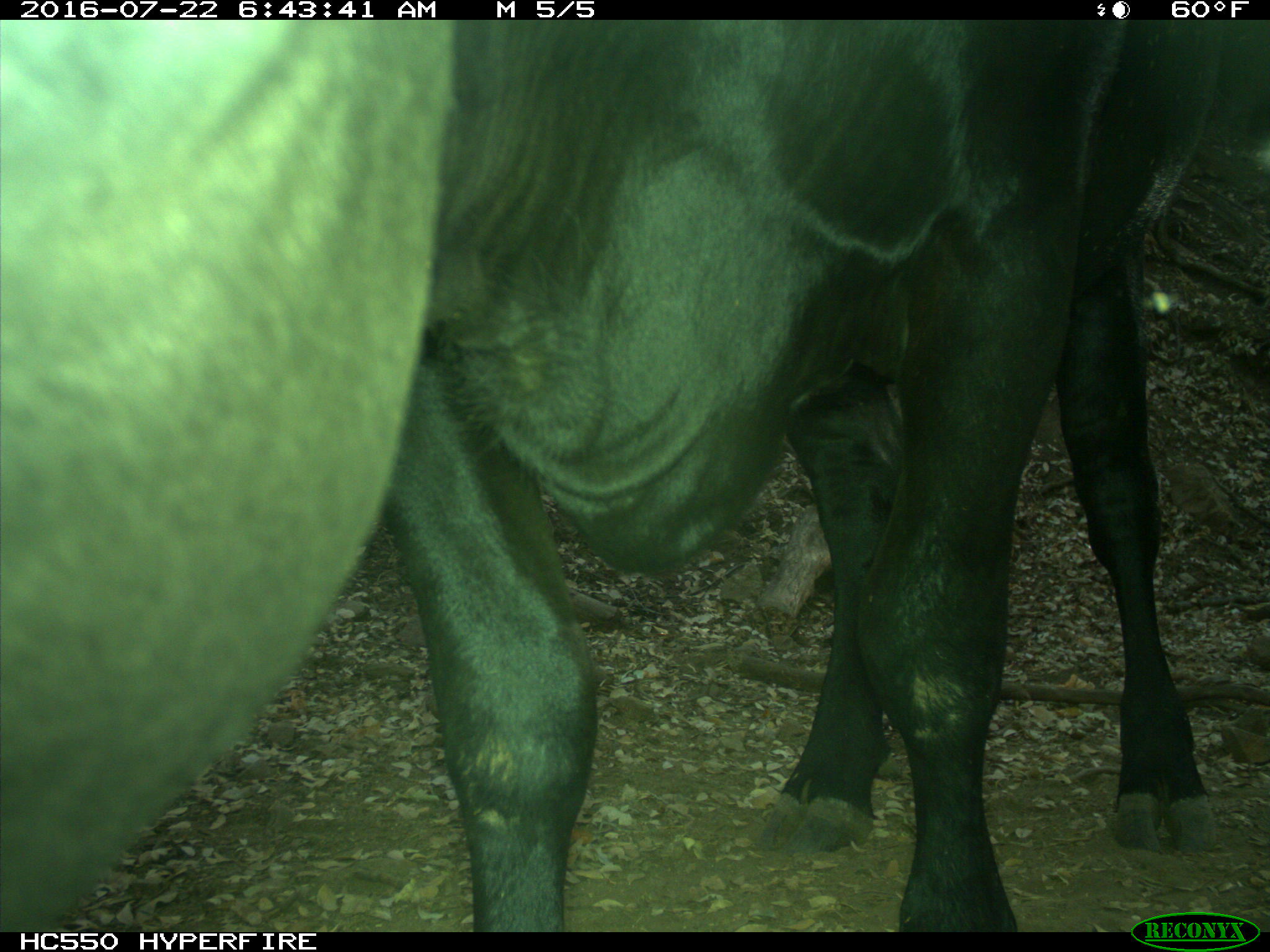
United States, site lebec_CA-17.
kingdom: Animalia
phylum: Chordata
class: Mammalia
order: Artiodactyla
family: Bovidae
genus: Bos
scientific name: Bos taurus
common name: domestic cow